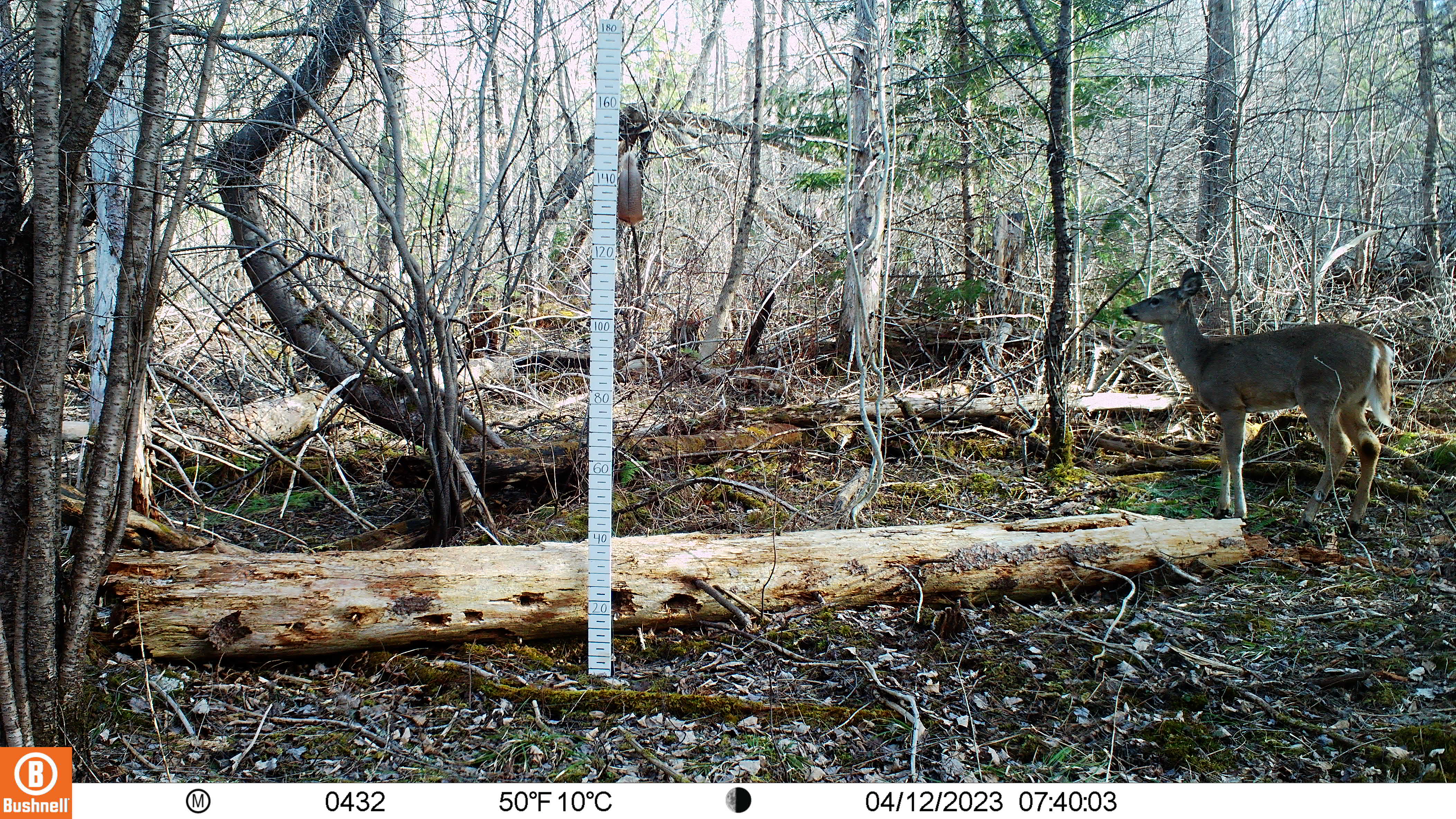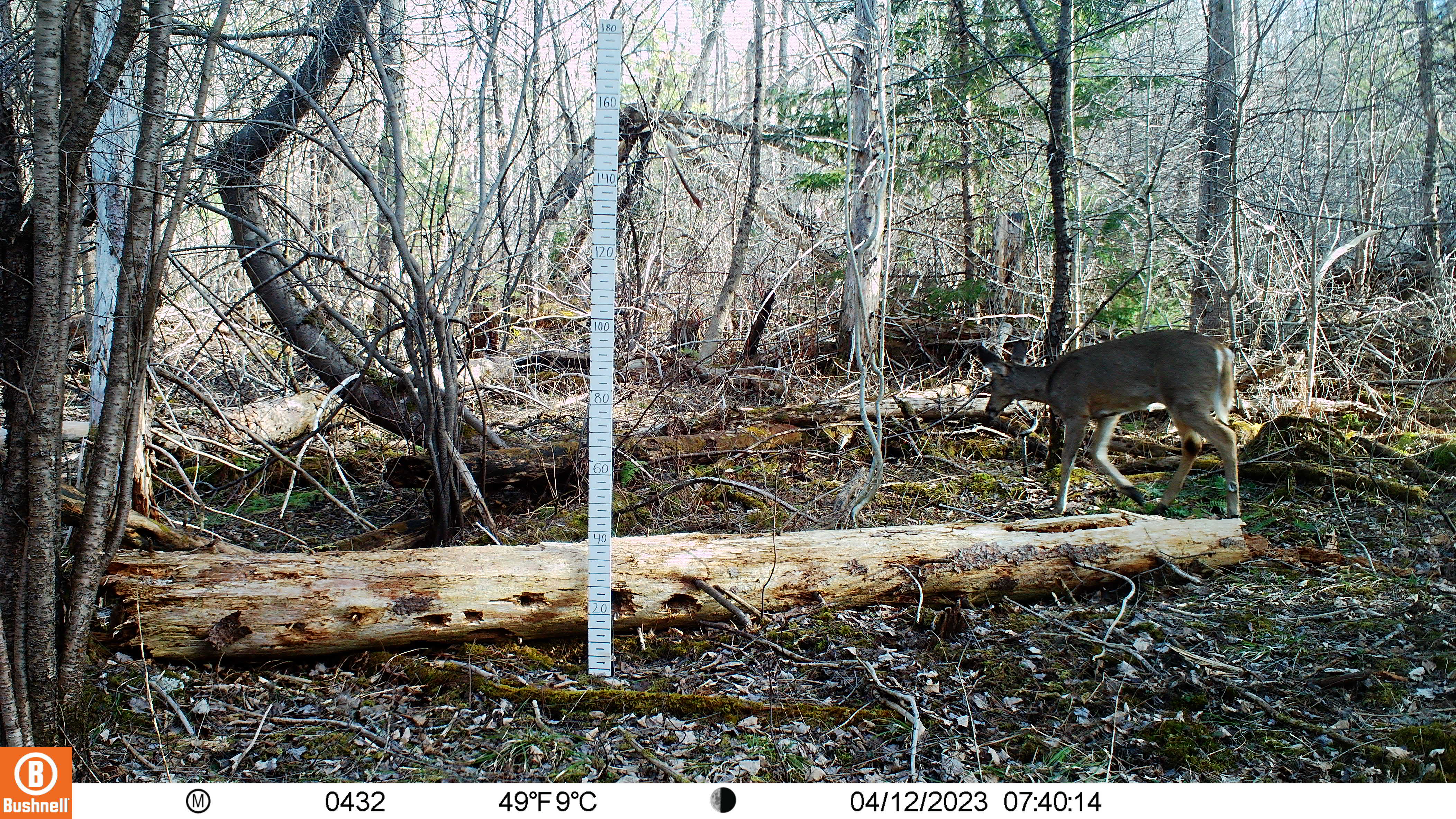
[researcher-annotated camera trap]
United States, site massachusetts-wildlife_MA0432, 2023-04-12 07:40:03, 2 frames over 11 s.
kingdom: Animalia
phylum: Chordata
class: Mammalia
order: Artiodactyla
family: Cervidae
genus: Odocoileus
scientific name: Odocoileus virginianus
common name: white-tailed deer